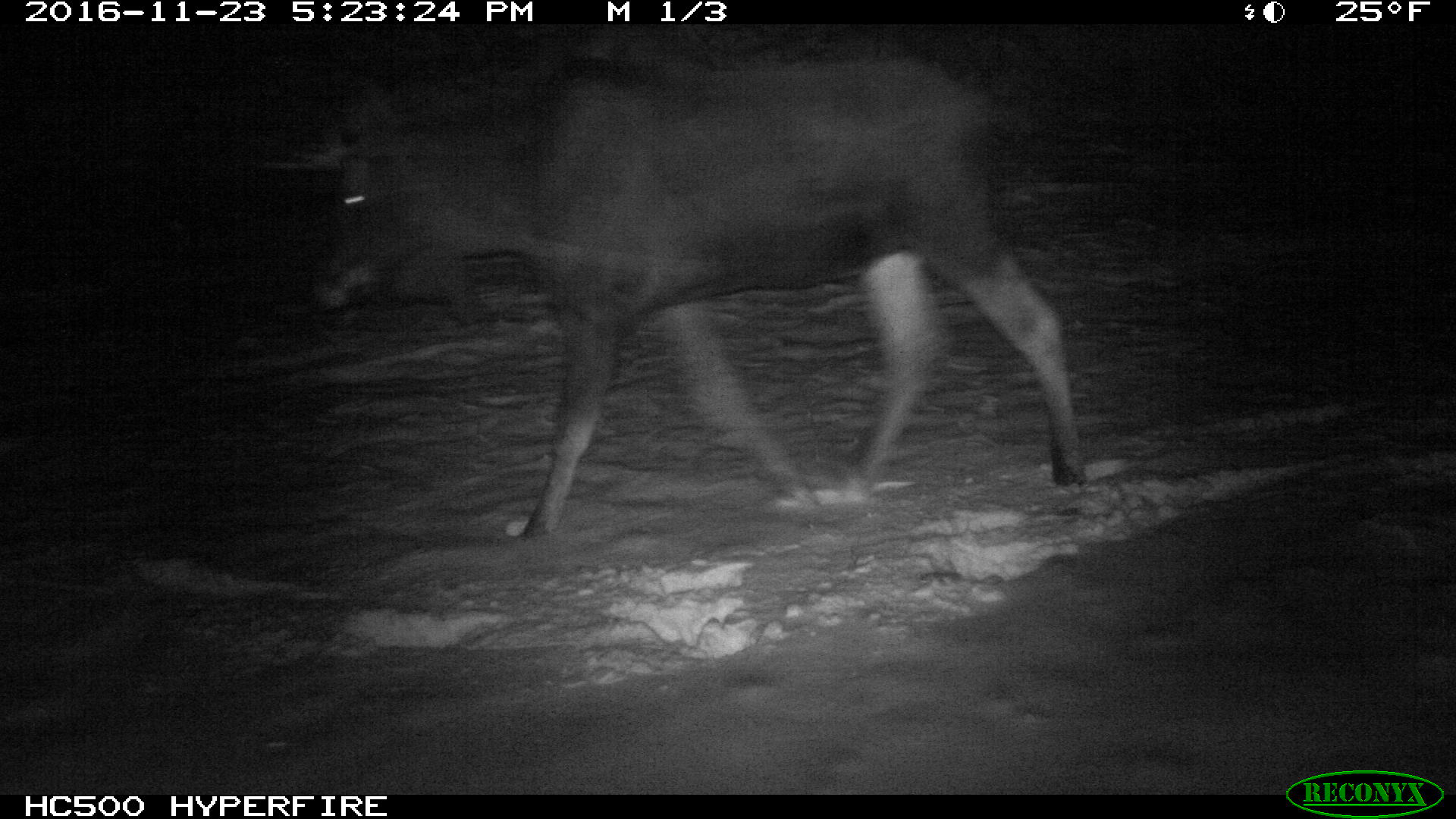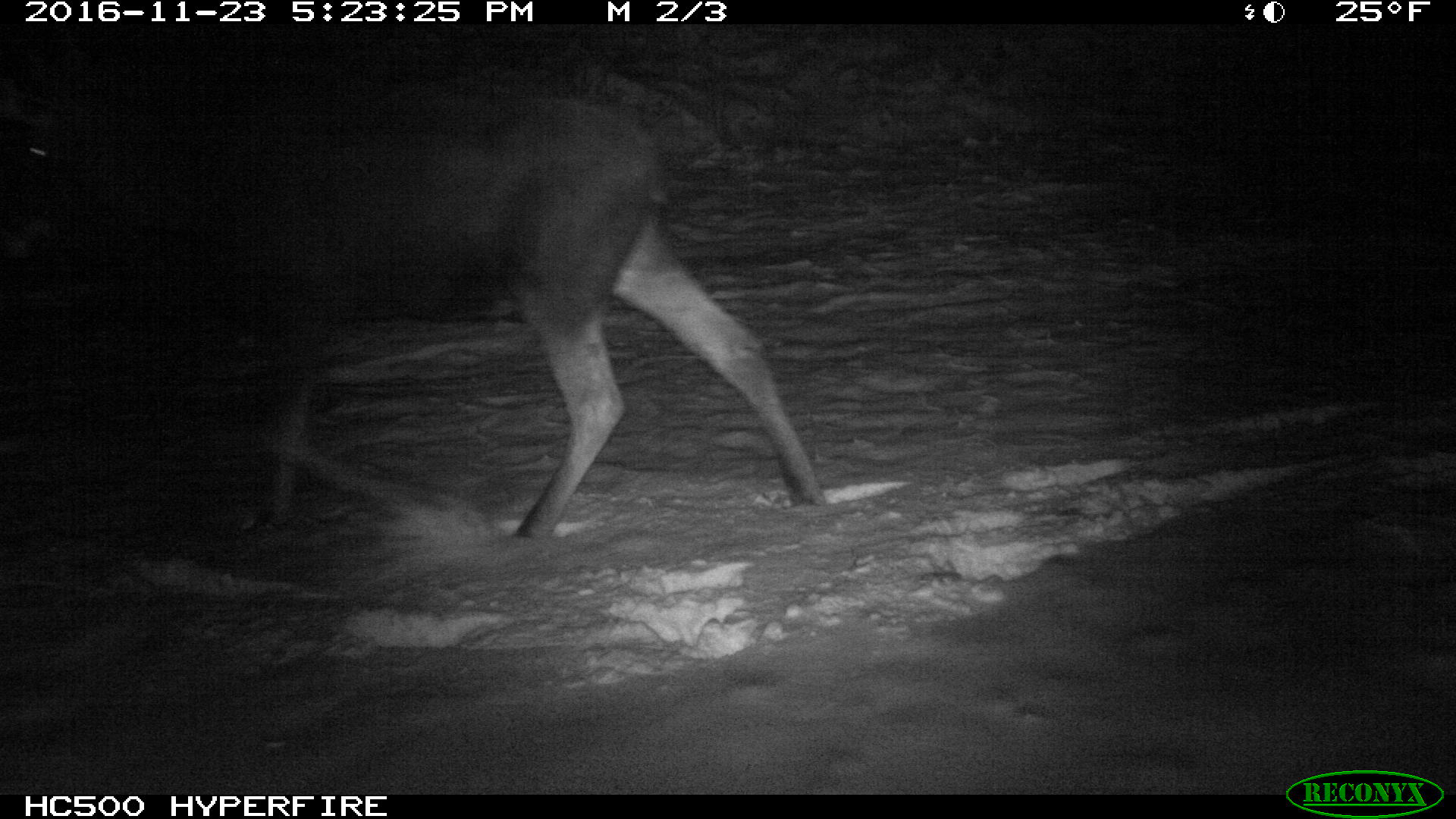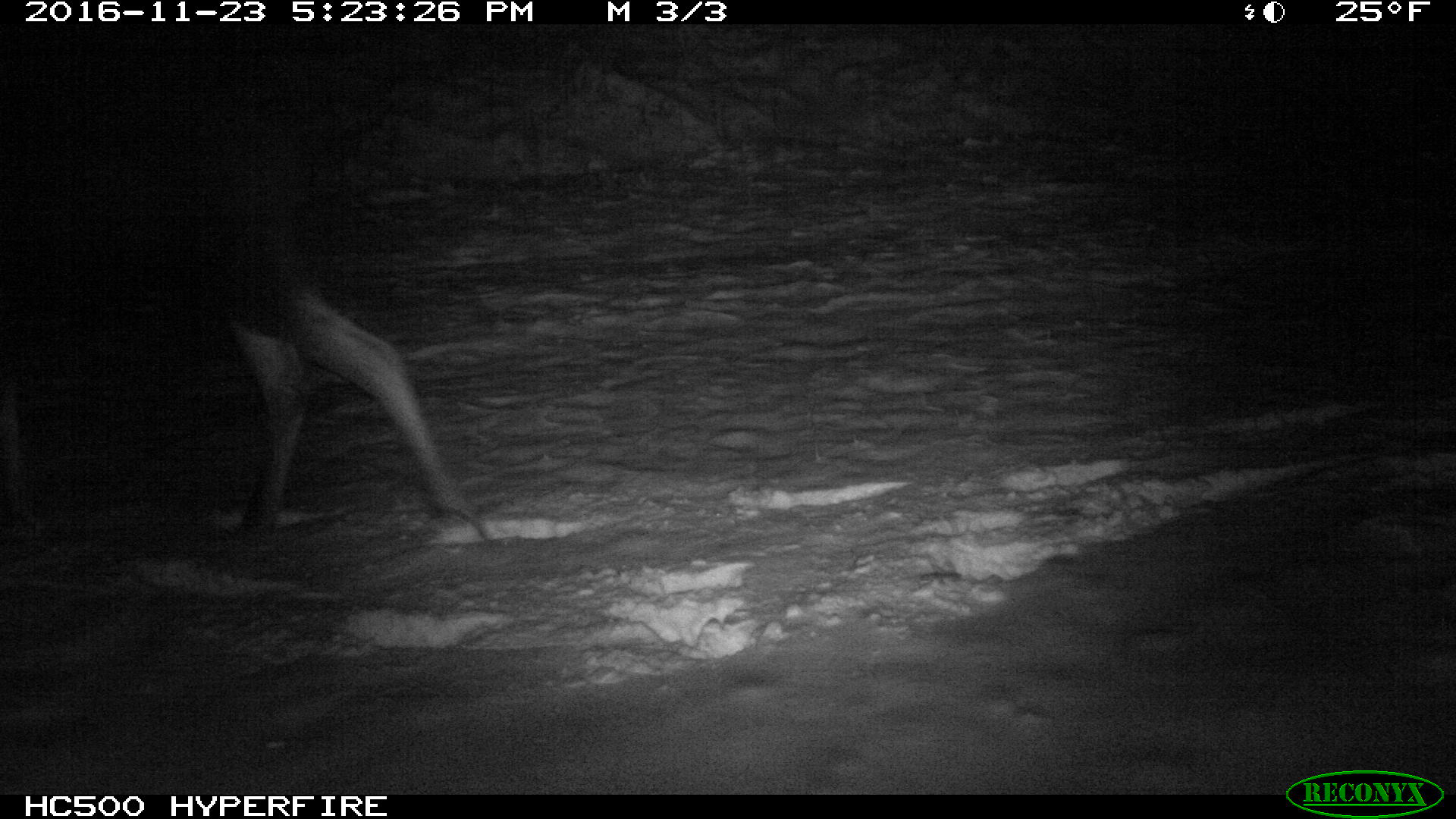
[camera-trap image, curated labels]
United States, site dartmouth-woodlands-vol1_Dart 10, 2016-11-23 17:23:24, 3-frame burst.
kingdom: Animalia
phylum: Chordata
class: Mammalia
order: Artiodactyla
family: Cervidae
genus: Alces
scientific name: Alces alces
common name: moose